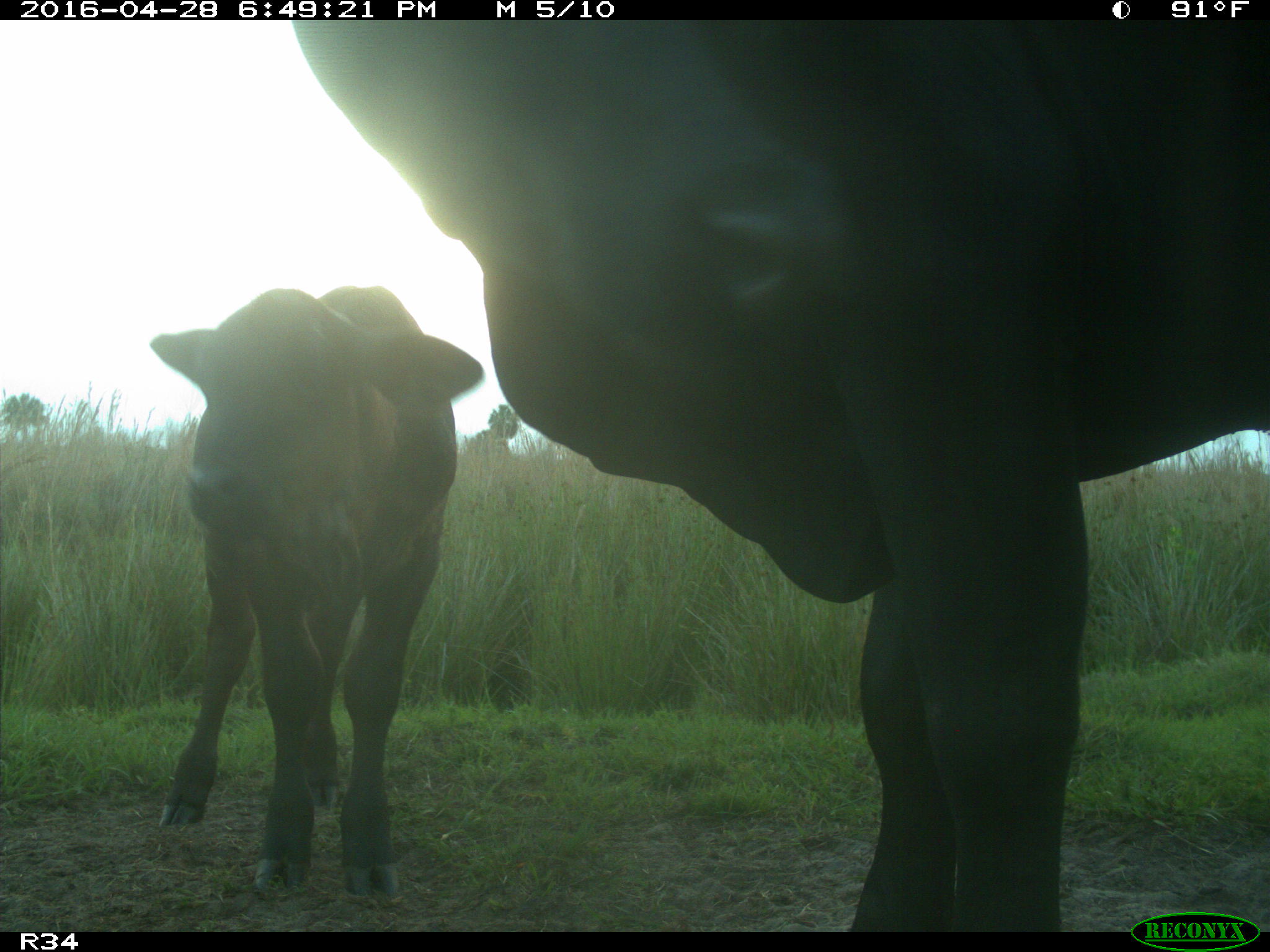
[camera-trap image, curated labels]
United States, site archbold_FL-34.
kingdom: Animalia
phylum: Chordata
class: Mammalia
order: Artiodactyla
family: Bovidae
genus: Bos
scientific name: Bos taurus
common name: domestic cow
Bos taurus (domestic cow).